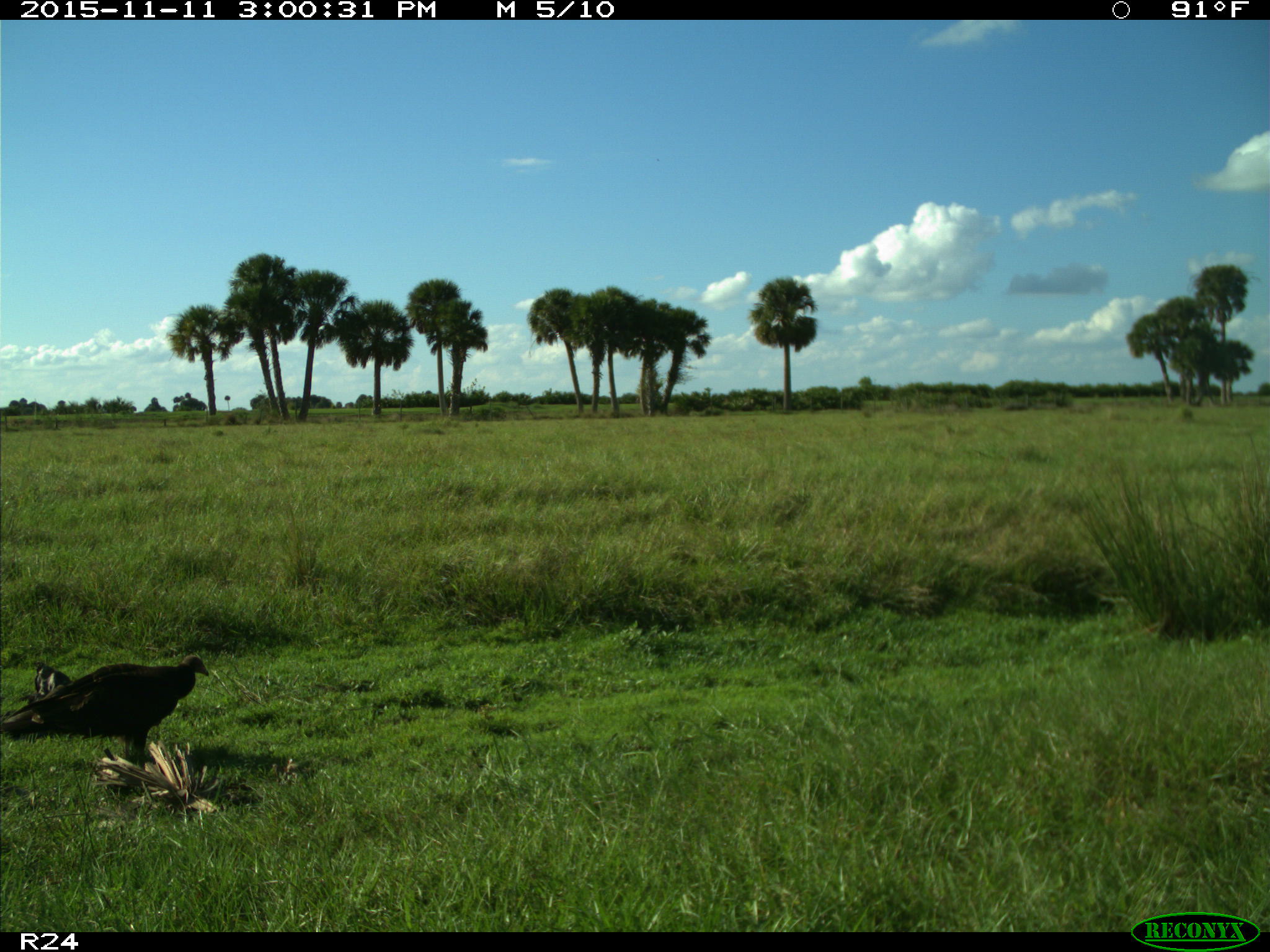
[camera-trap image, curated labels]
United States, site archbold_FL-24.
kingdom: Animalia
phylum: Chordata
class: Aves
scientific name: Aves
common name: birds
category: unidentified bird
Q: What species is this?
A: Unidentified bird (birds) (Aves).